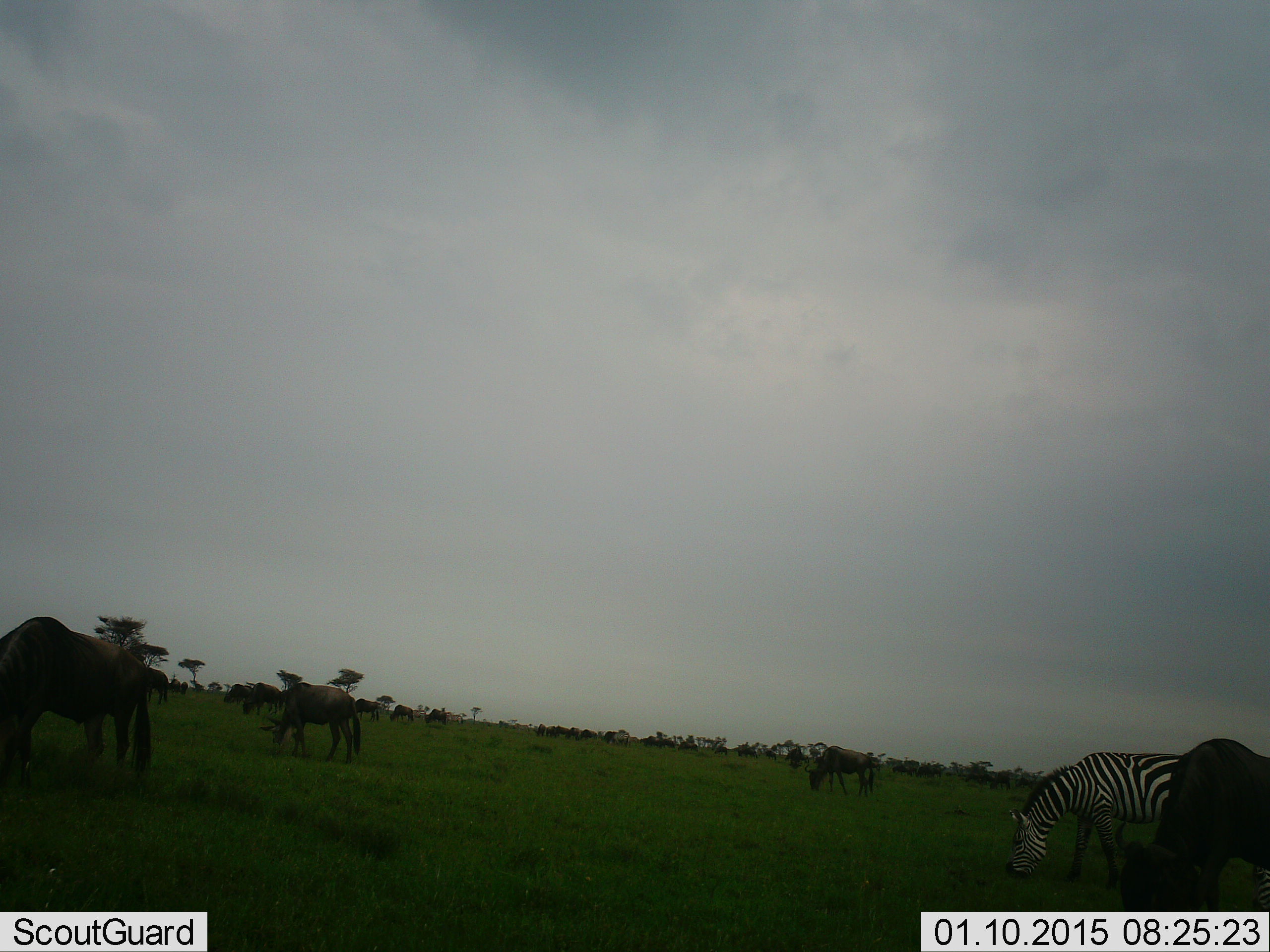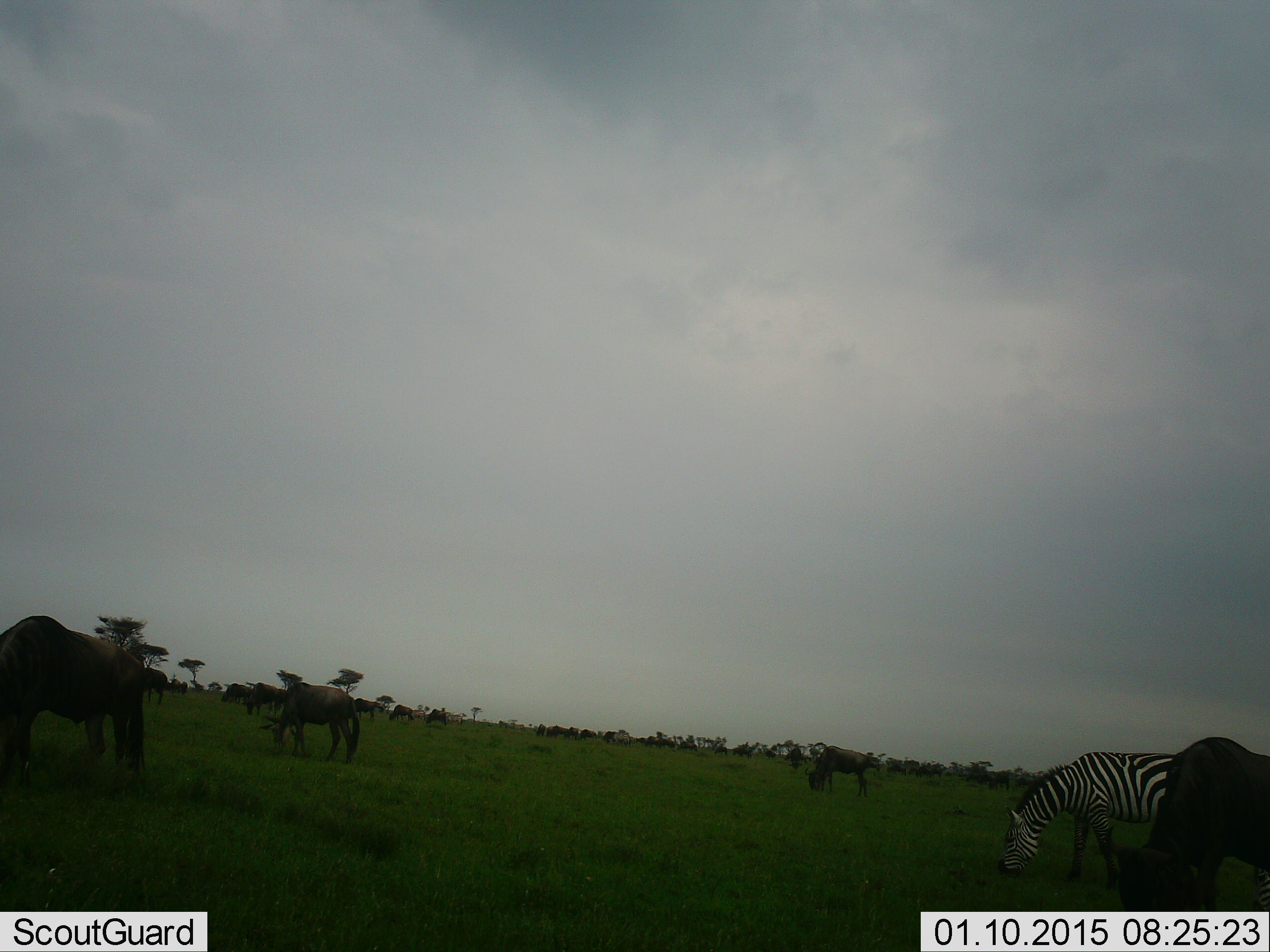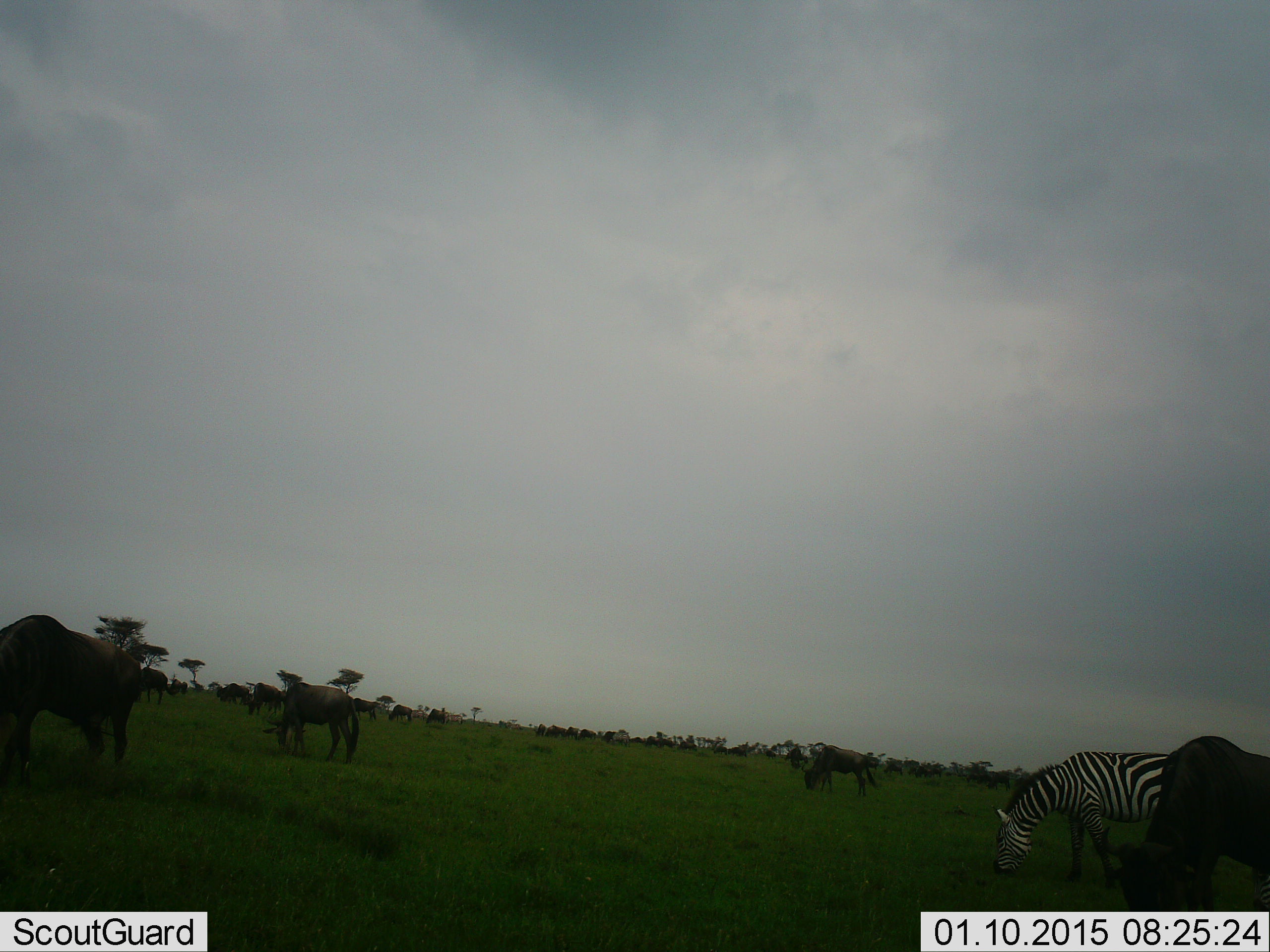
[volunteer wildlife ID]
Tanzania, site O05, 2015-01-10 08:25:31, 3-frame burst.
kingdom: Animalia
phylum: Chordata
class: Mammalia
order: Artiodactyla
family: Bovidae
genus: Connochaetes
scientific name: Connochaetes taurinus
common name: blue wildebeest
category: wildebeest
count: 11-50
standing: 33%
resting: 8%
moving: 25%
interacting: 8%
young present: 0%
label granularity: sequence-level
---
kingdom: Animalia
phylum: Chordata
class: Mammalia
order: Perissodactyla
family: Equidae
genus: Equus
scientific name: Equus quagga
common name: plains zebra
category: zebra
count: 1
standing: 17%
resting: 0%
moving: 0%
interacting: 0%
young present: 0%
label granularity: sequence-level